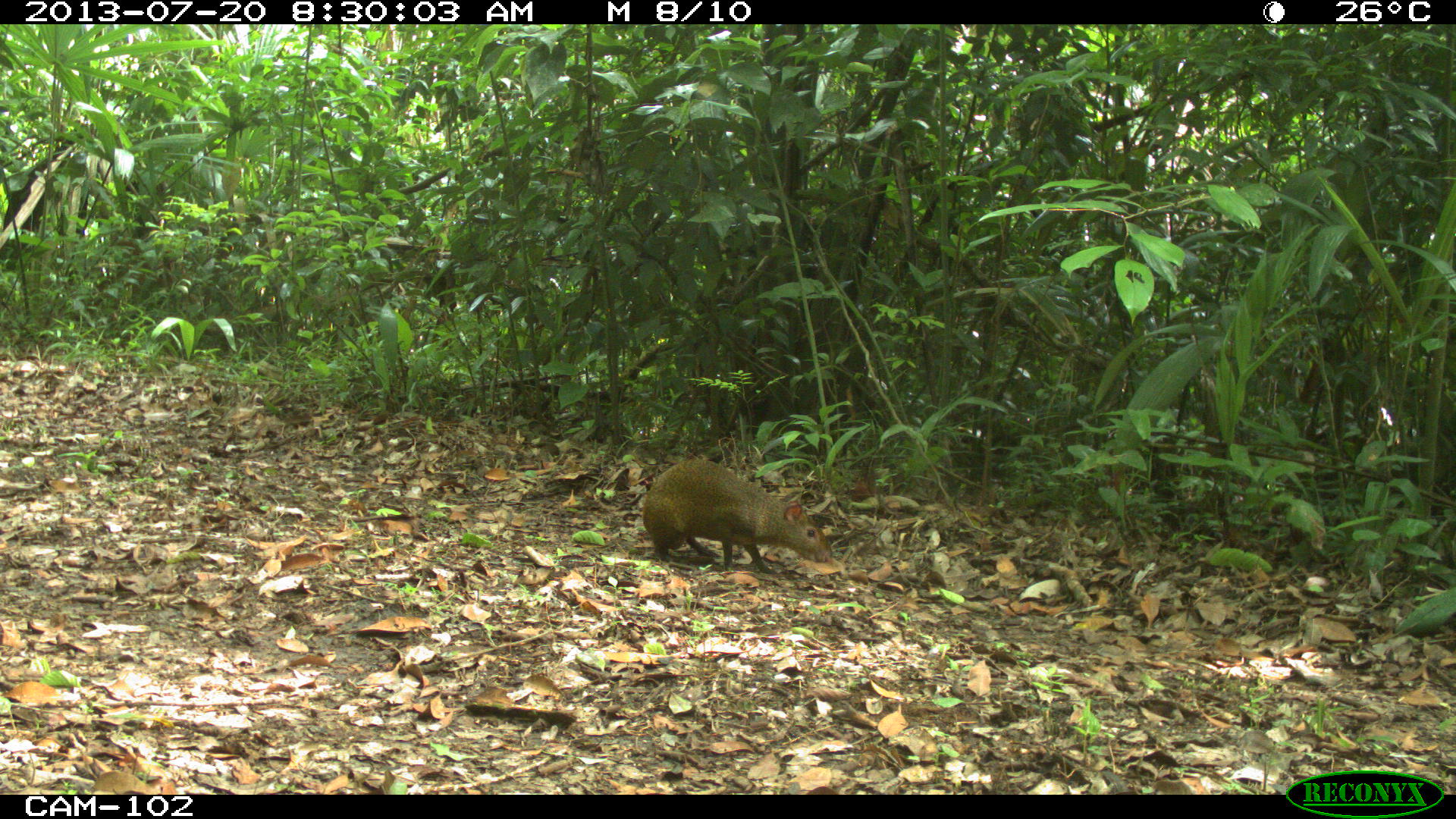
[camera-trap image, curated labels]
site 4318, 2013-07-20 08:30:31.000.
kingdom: Animalia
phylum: Chordata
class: Mammalia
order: Rodentia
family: Dasyproctidae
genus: Dasyprocta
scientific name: Dasyprocta punctata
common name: central american agouti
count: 1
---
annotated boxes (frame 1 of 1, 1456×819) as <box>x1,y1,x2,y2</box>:
dasyprocta punctata: <box>639,456,829,569</box>